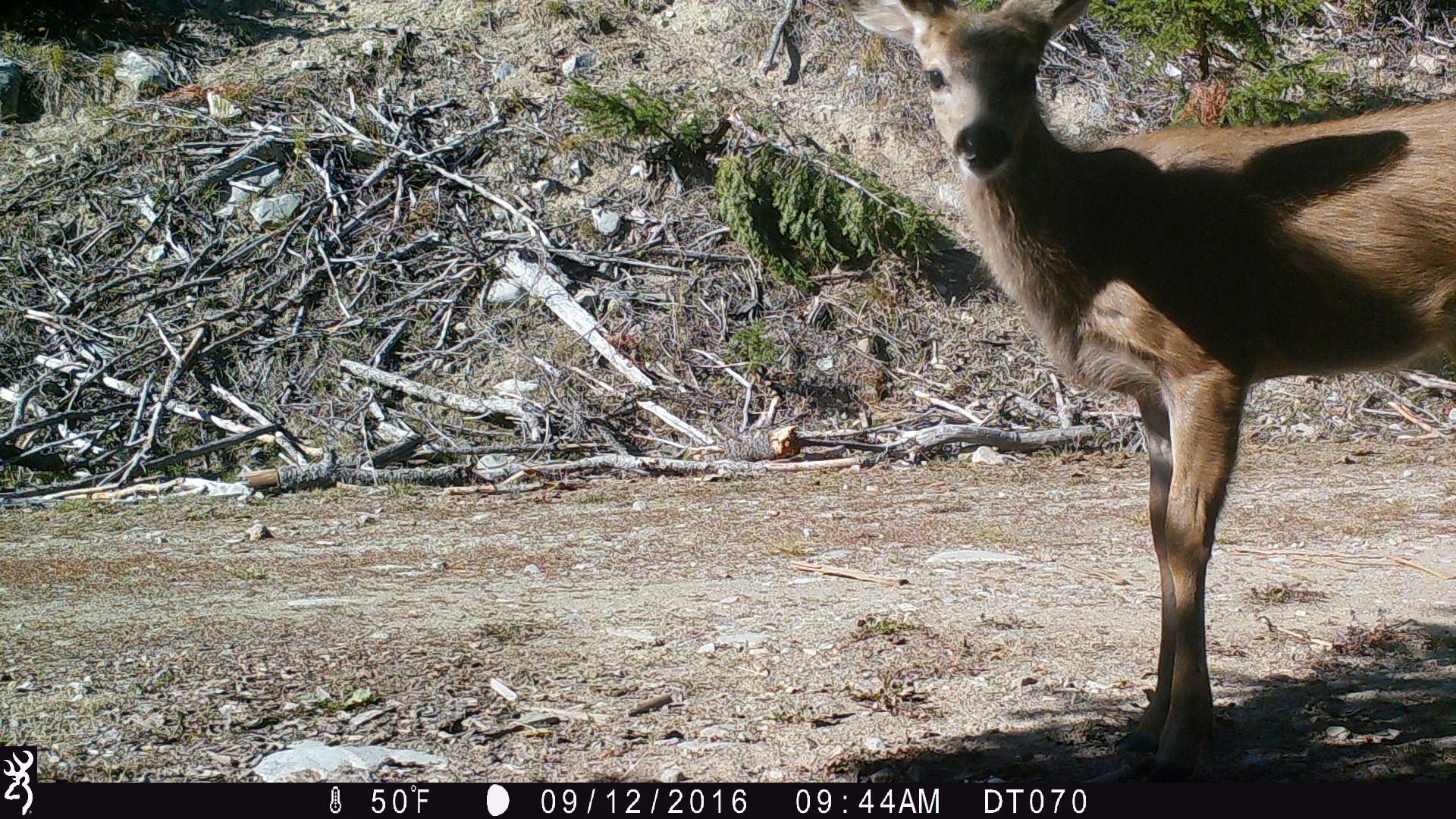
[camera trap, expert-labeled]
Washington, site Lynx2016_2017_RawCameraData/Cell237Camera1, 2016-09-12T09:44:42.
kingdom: Animalia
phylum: Chordata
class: Mammalia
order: Artiodactyla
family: Cervidae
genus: Odocoileus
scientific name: Odocoileus hemionus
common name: mule deer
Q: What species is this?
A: Odocoileus hemionus (mule deer).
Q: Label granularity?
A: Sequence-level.